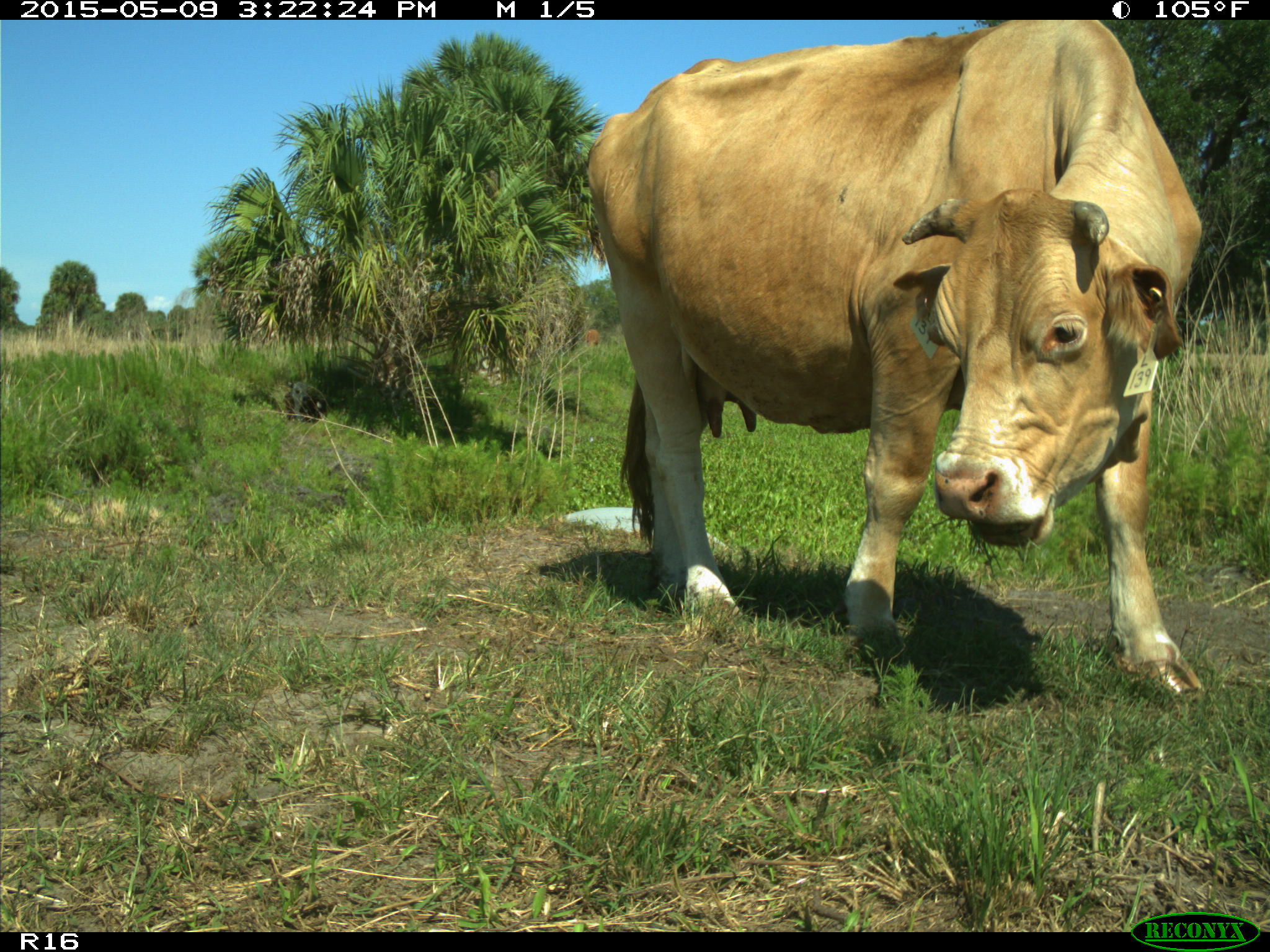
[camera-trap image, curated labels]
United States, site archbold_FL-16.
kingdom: Animalia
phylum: Chordata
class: Mammalia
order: Artiodactyla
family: Bovidae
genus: Bos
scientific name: Bos taurus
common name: domestic cow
Bos taurus (domestic cow).